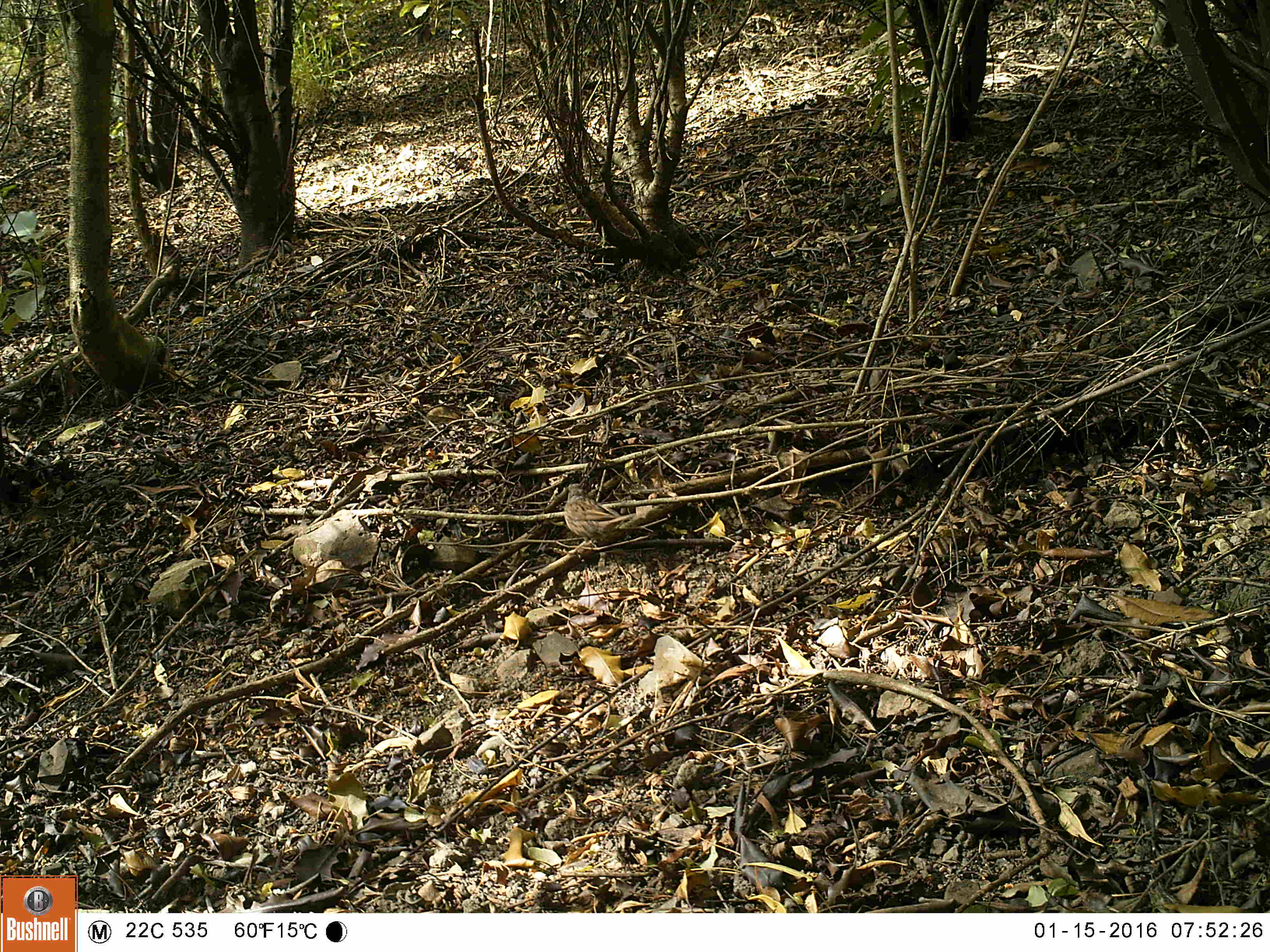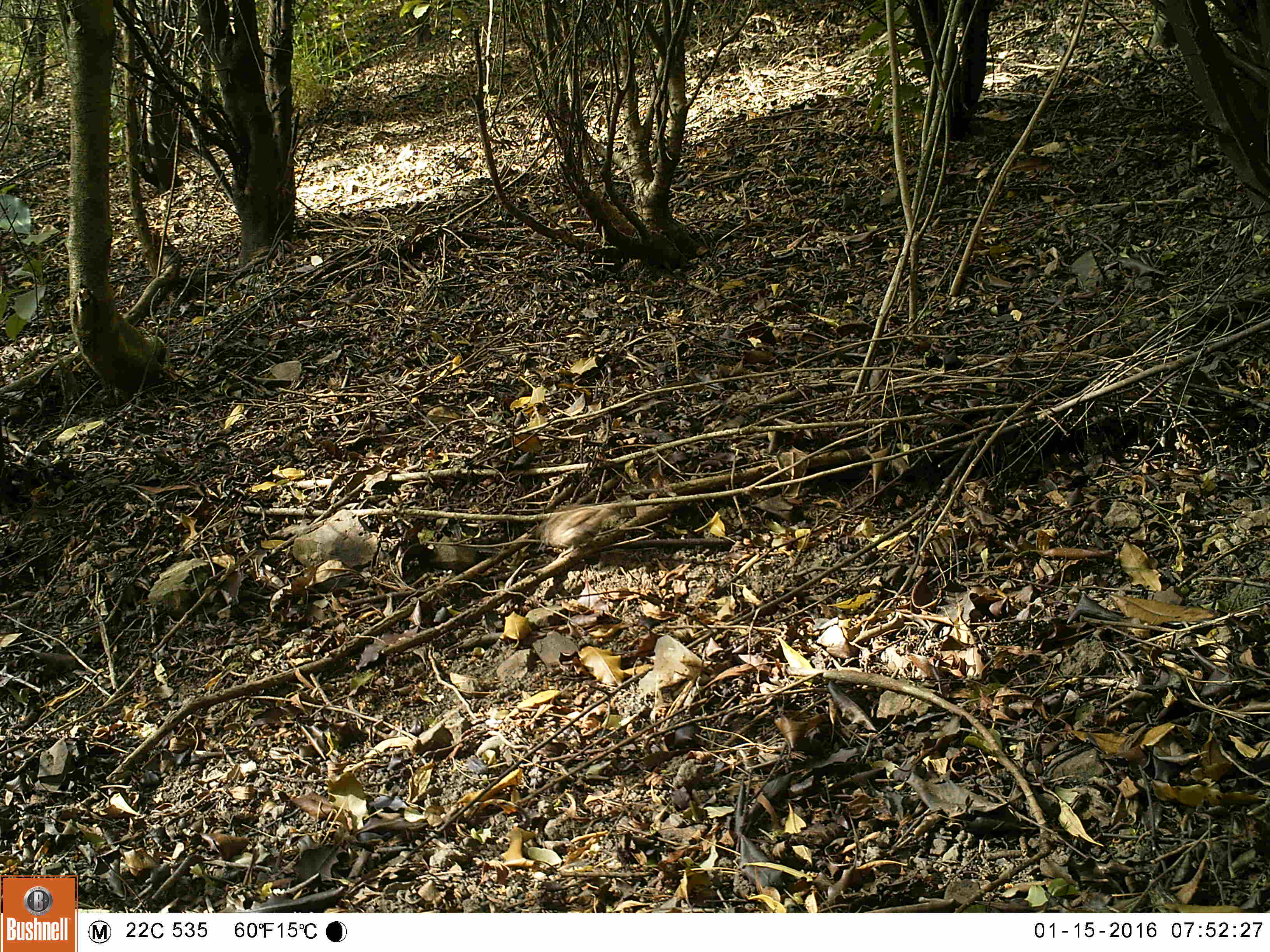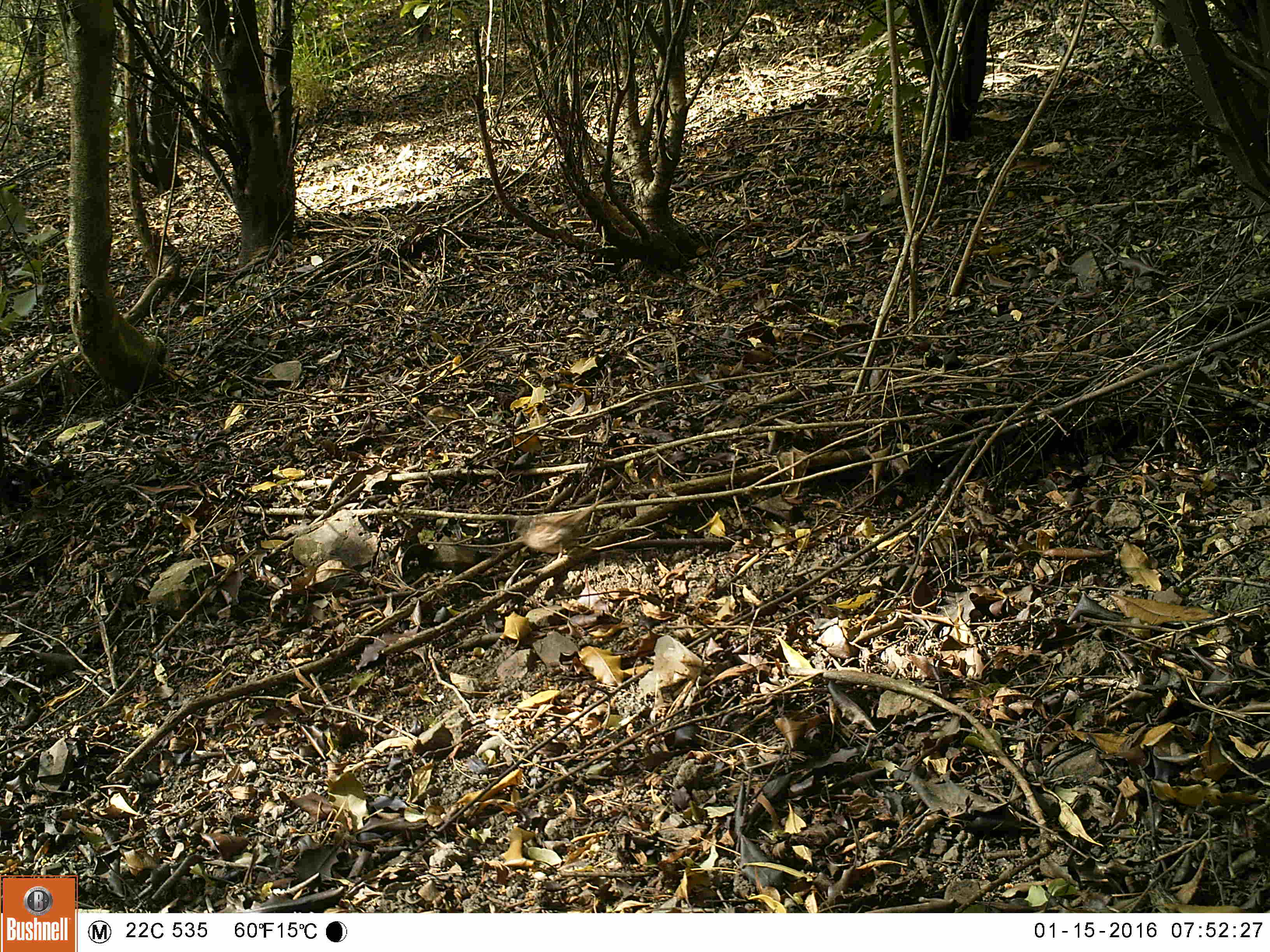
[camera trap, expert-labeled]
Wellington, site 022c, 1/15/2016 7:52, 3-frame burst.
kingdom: Animalia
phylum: Chordata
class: Aves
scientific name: Aves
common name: bird